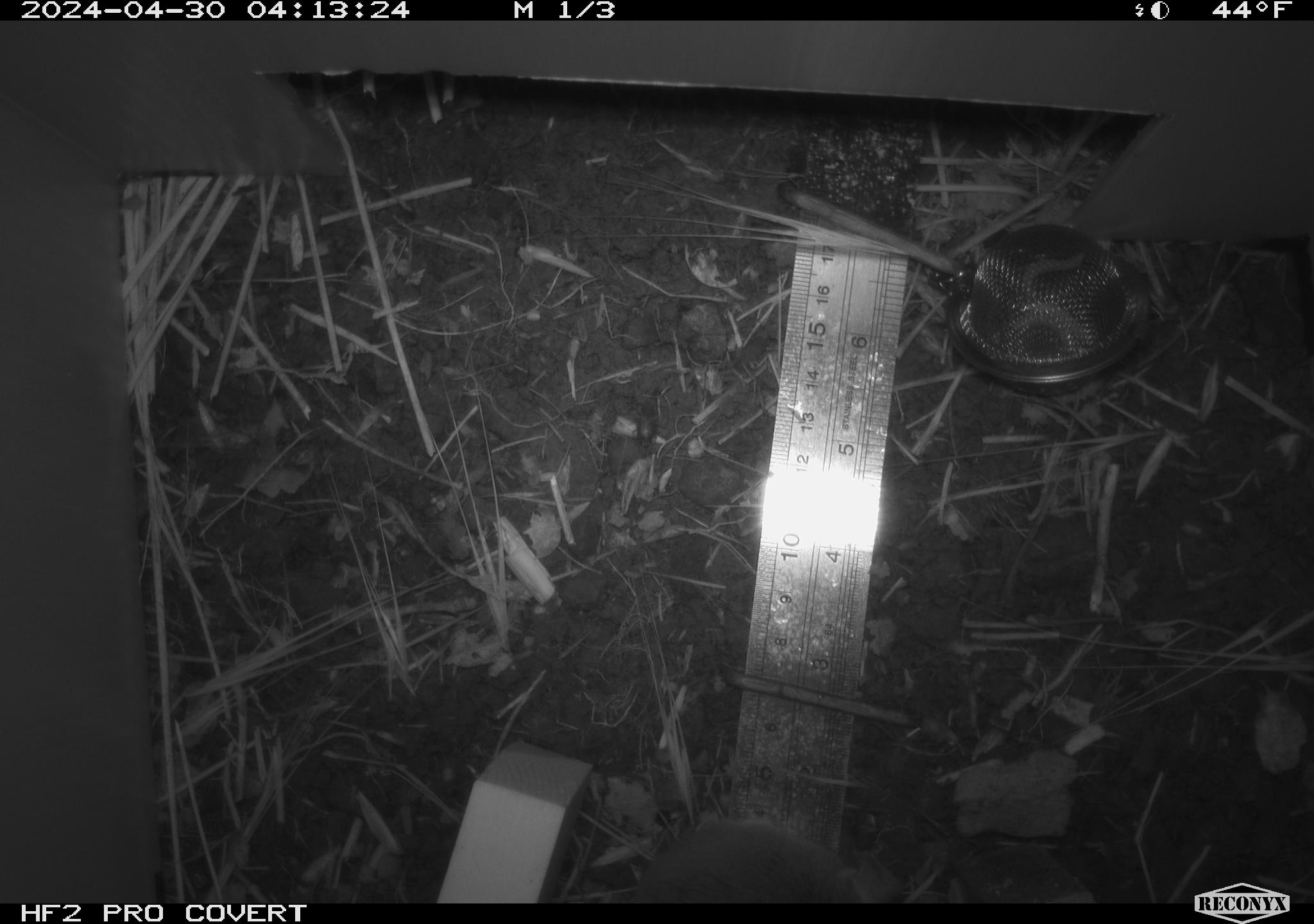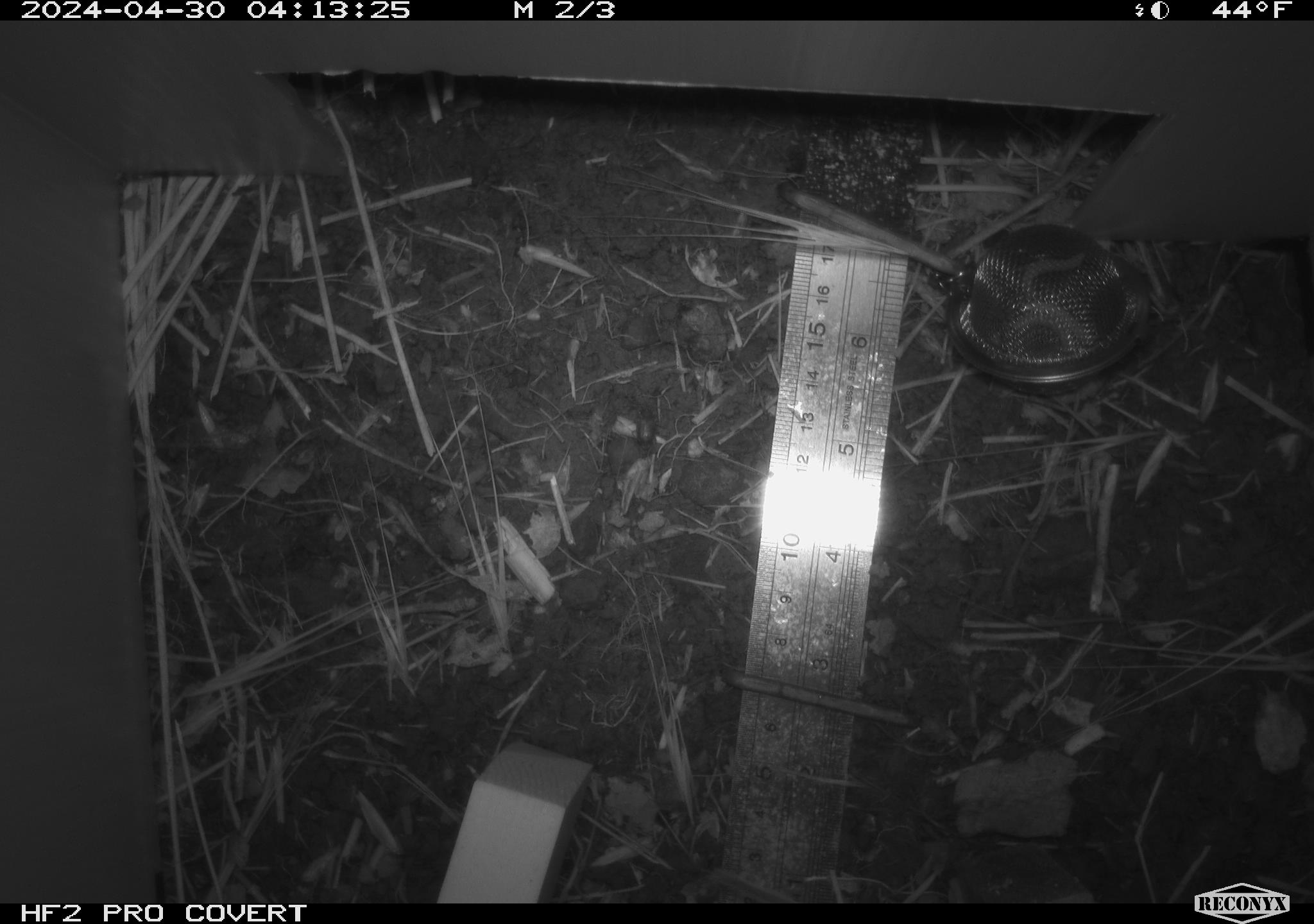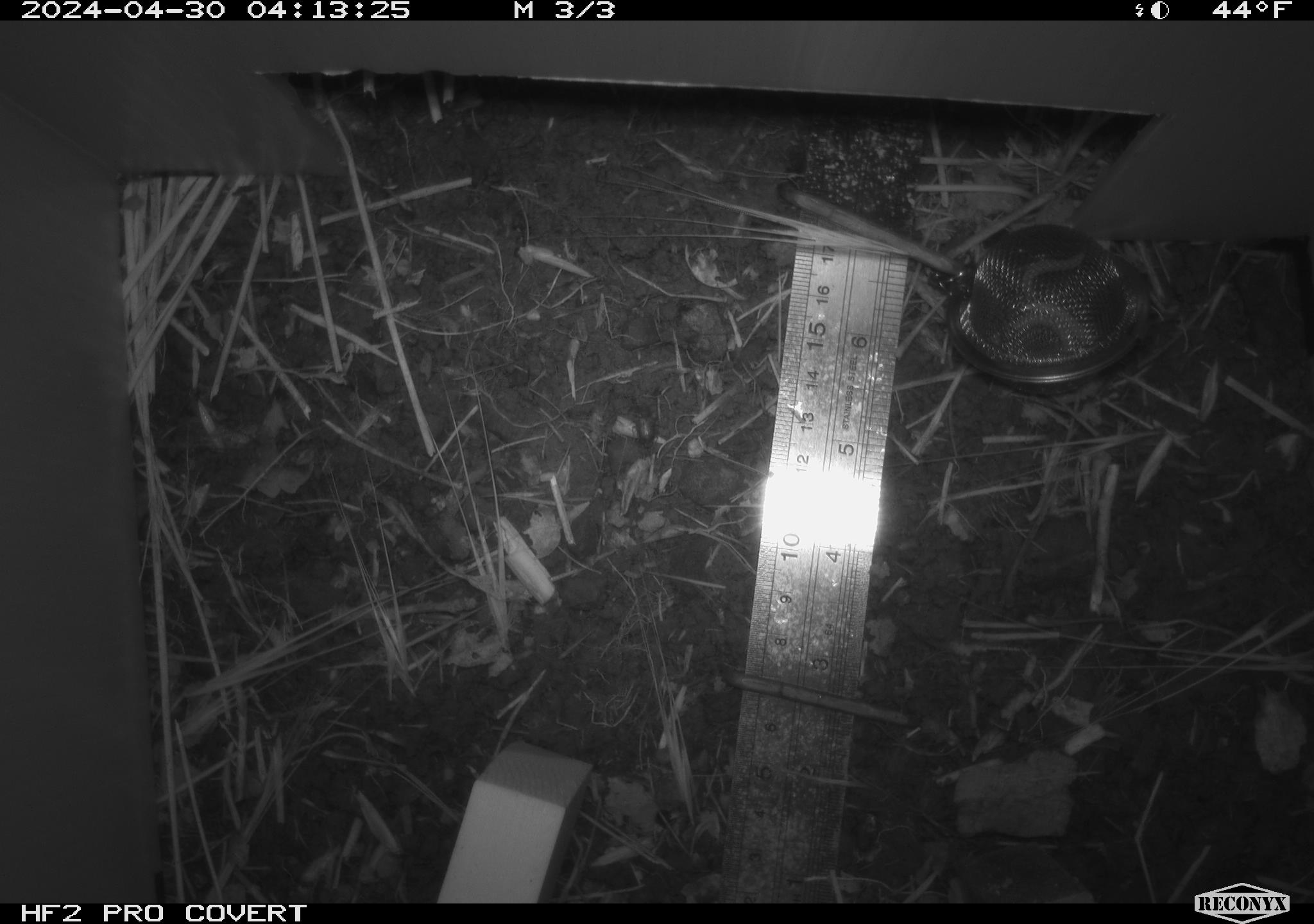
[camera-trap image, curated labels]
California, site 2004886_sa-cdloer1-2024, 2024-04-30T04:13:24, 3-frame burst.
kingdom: Animalia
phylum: Chordata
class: Mammalia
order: Rodentia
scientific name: Rodentia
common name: mouse species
Mouse species (Rodentia).